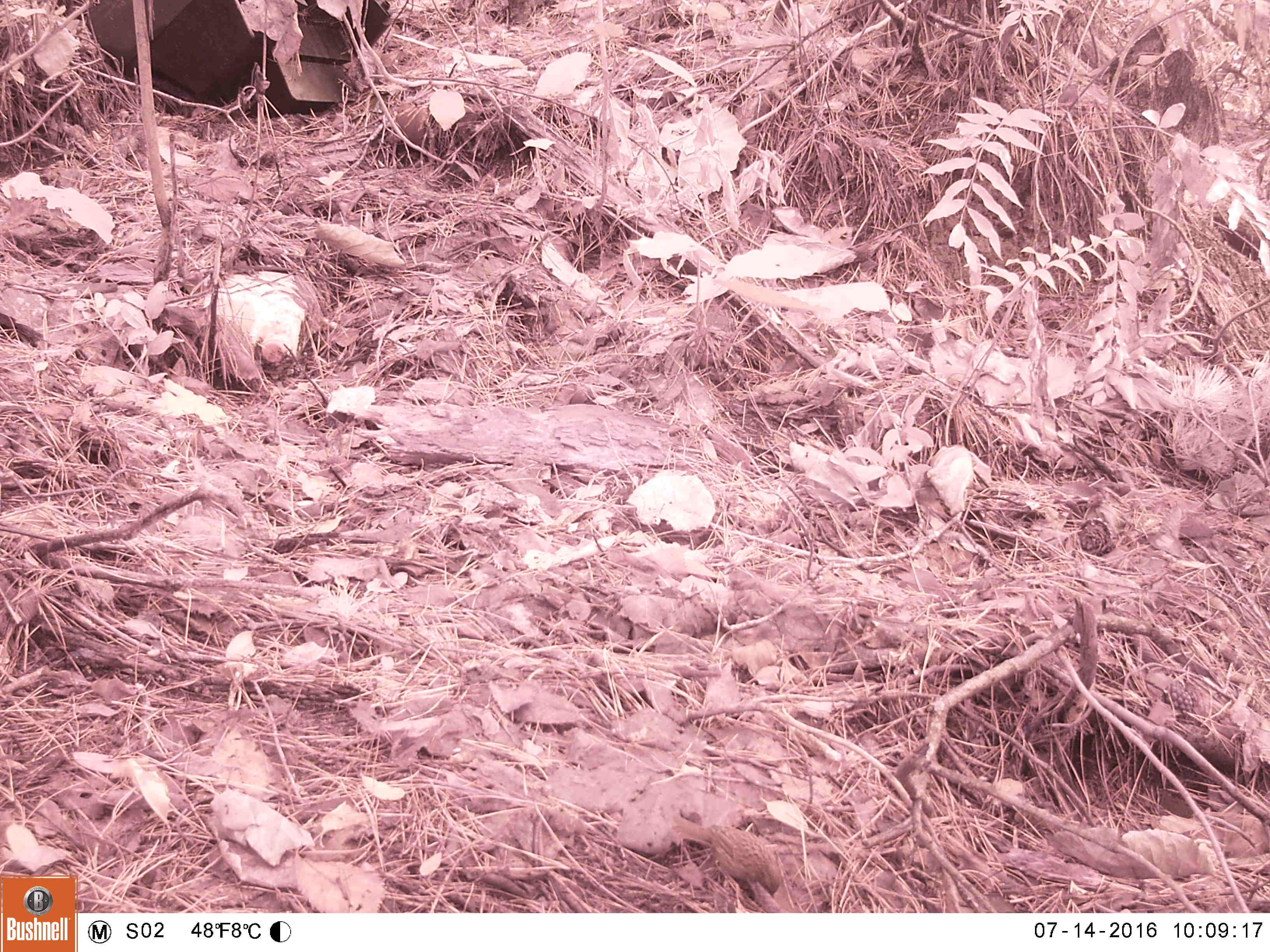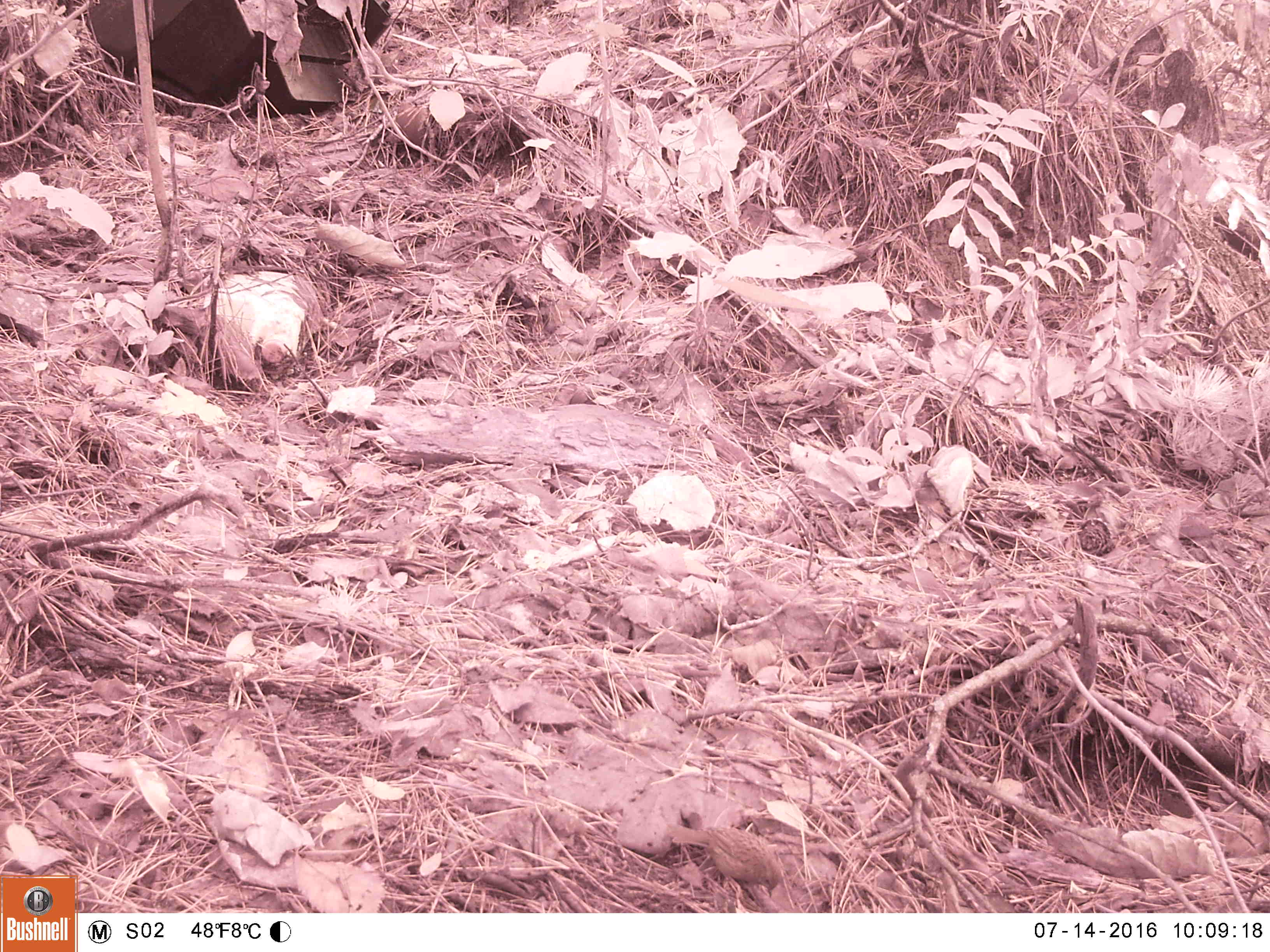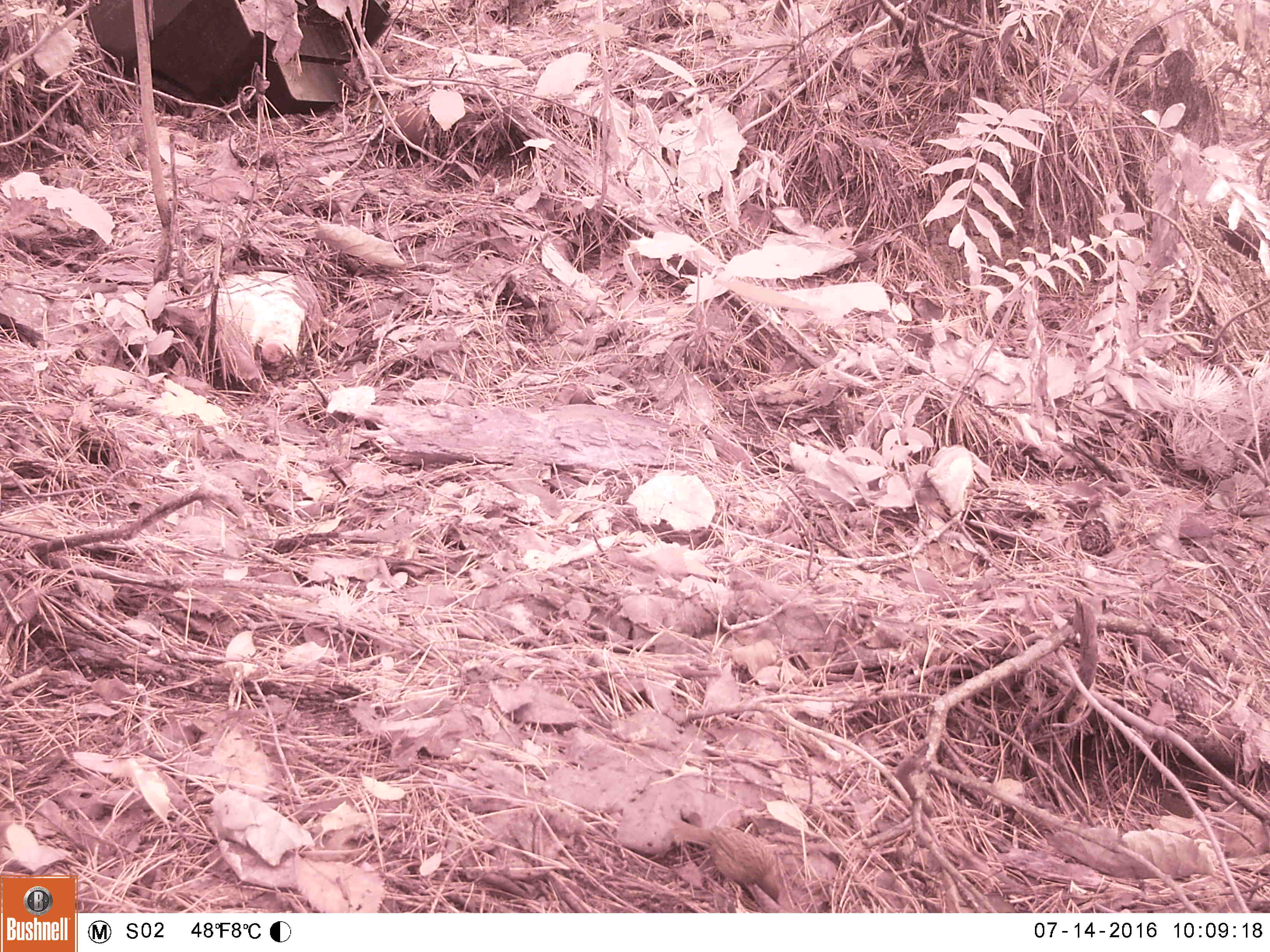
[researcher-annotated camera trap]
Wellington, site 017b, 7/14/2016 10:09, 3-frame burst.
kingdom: Animalia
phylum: Chordata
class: Aves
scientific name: Aves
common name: bird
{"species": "bird (Aves)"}